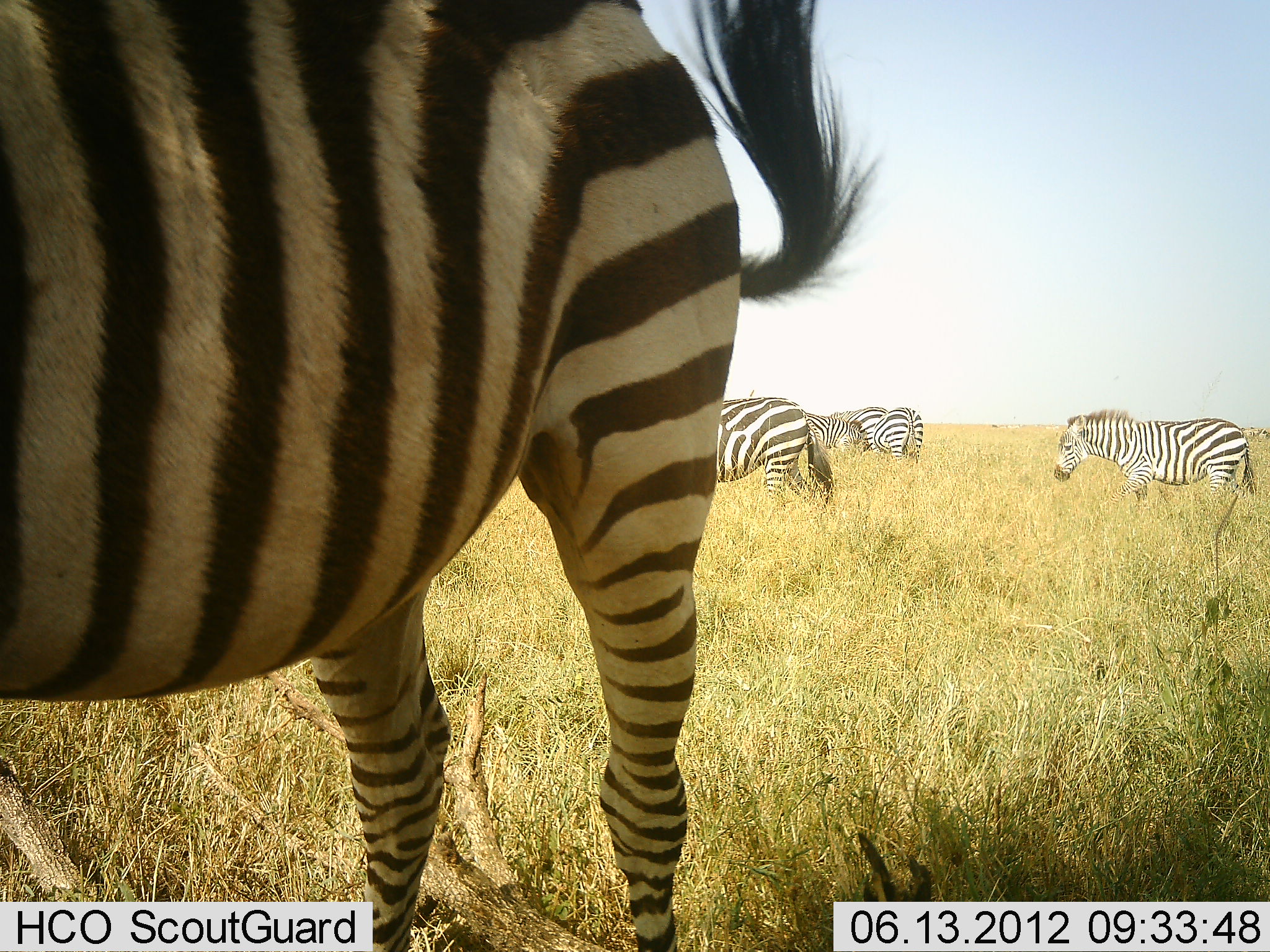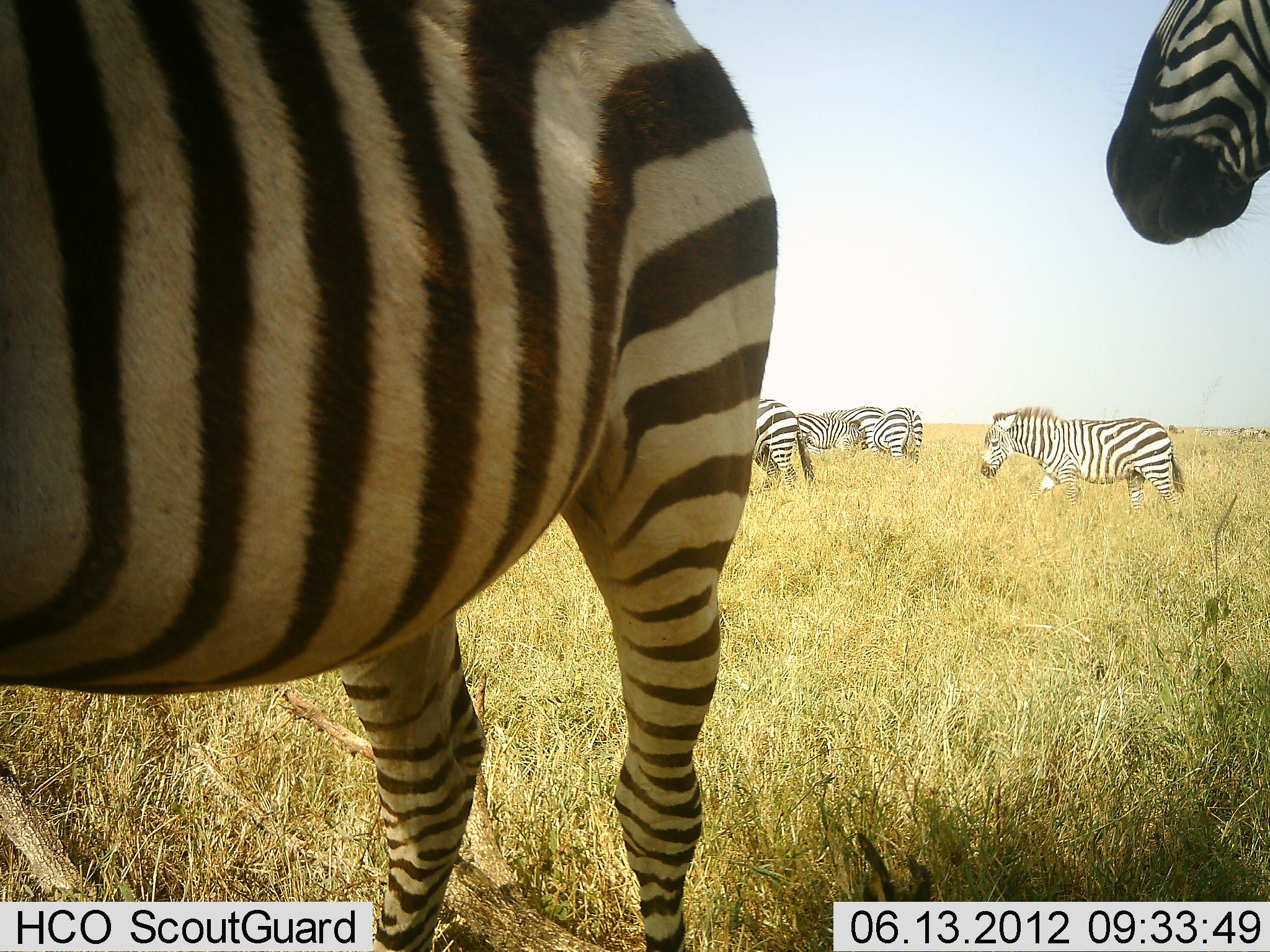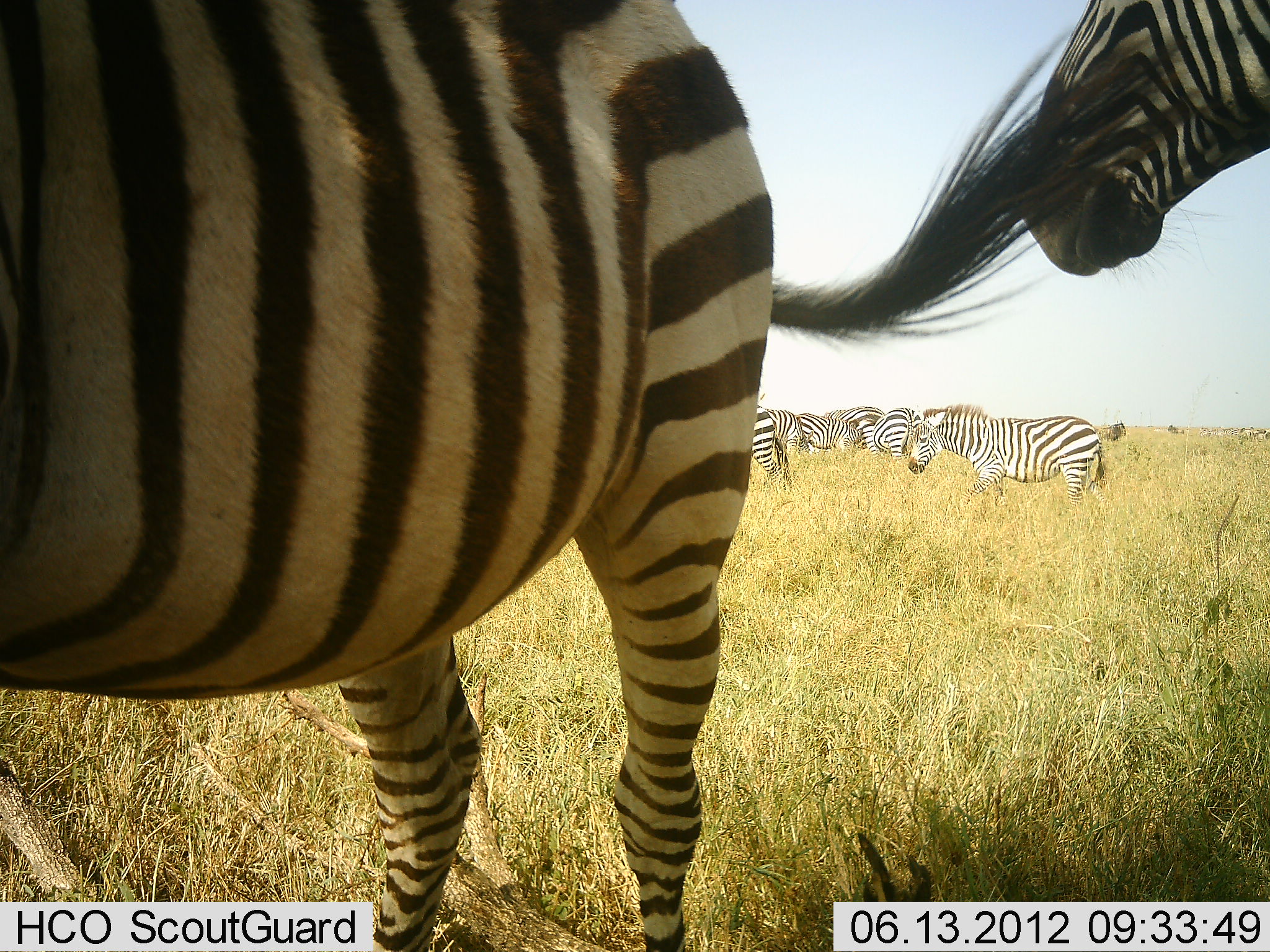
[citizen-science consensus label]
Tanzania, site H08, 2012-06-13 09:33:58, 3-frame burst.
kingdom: Animalia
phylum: Chordata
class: Mammalia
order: Perissodactyla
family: Equidae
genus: Equus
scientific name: Equus quagga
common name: plains zebra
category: zebra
Zebra (plains zebra) (Equus quagga), count 7. Behavior (volunteer vote fractions): standing 100%, resting 0%, moving 75%, interacting 8%. Young present (vote fraction): 0%. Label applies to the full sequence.